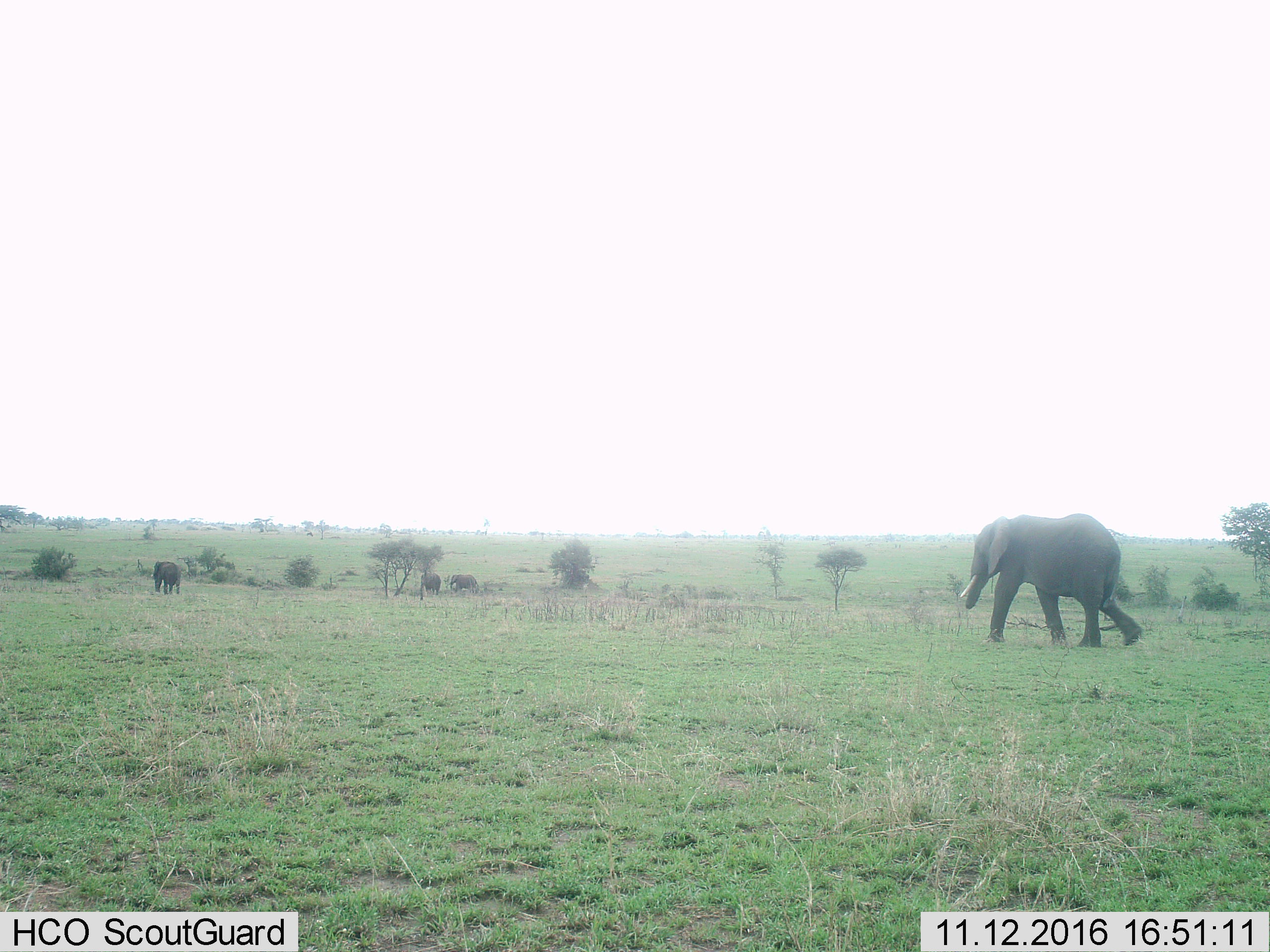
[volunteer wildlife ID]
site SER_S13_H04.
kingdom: Animalia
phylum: Chordata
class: Mammalia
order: Proboscidea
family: Elephantidae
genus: Loxodonta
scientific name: Loxodonta africana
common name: african bush elephant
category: elephant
Elephant (african bush elephant) (Loxodonta africana), count 4. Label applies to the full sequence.